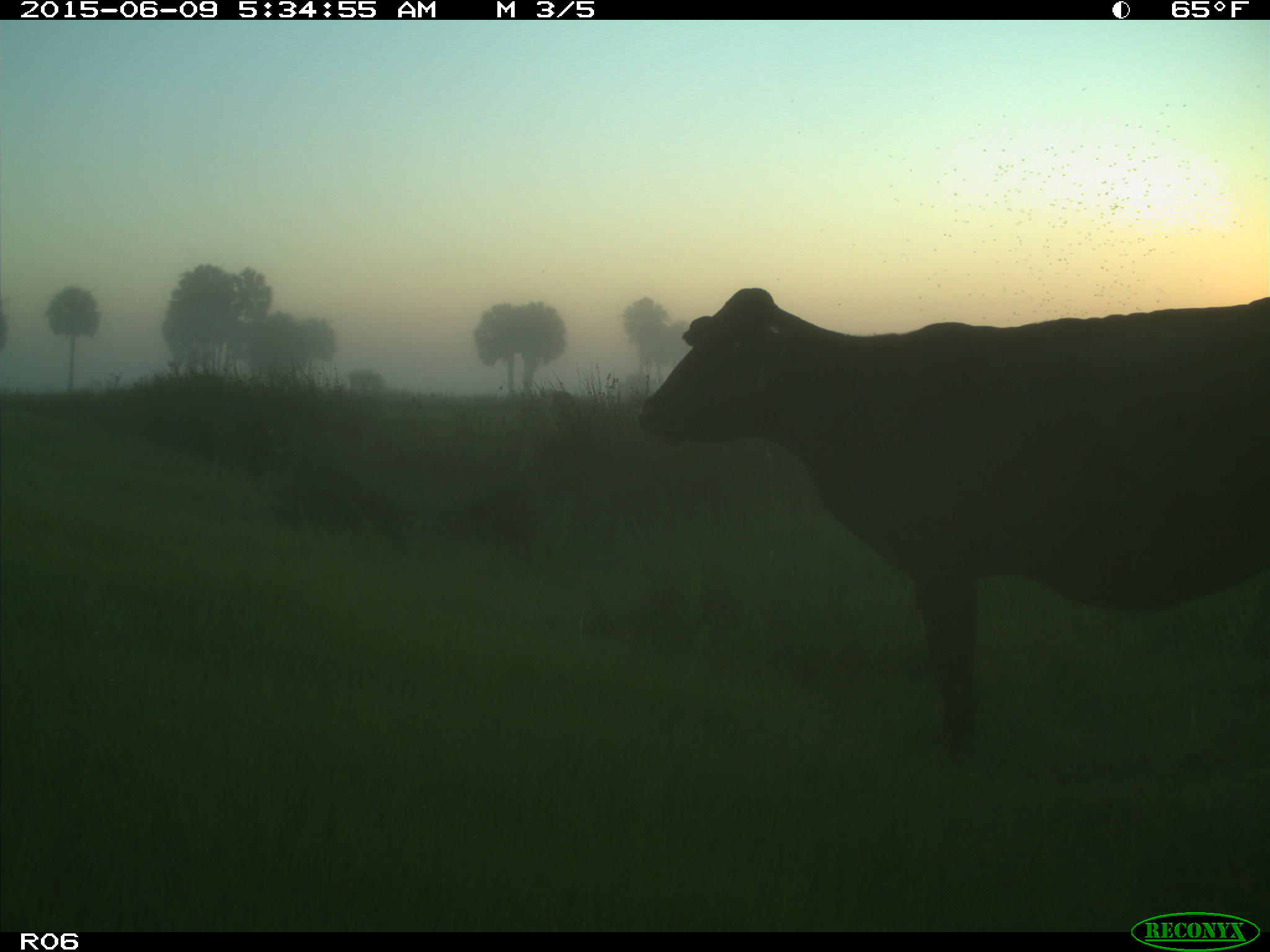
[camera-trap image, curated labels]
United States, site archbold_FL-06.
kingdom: Animalia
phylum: Chordata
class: Mammalia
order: Artiodactyla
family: Bovidae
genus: Bos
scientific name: Bos taurus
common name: domestic cow